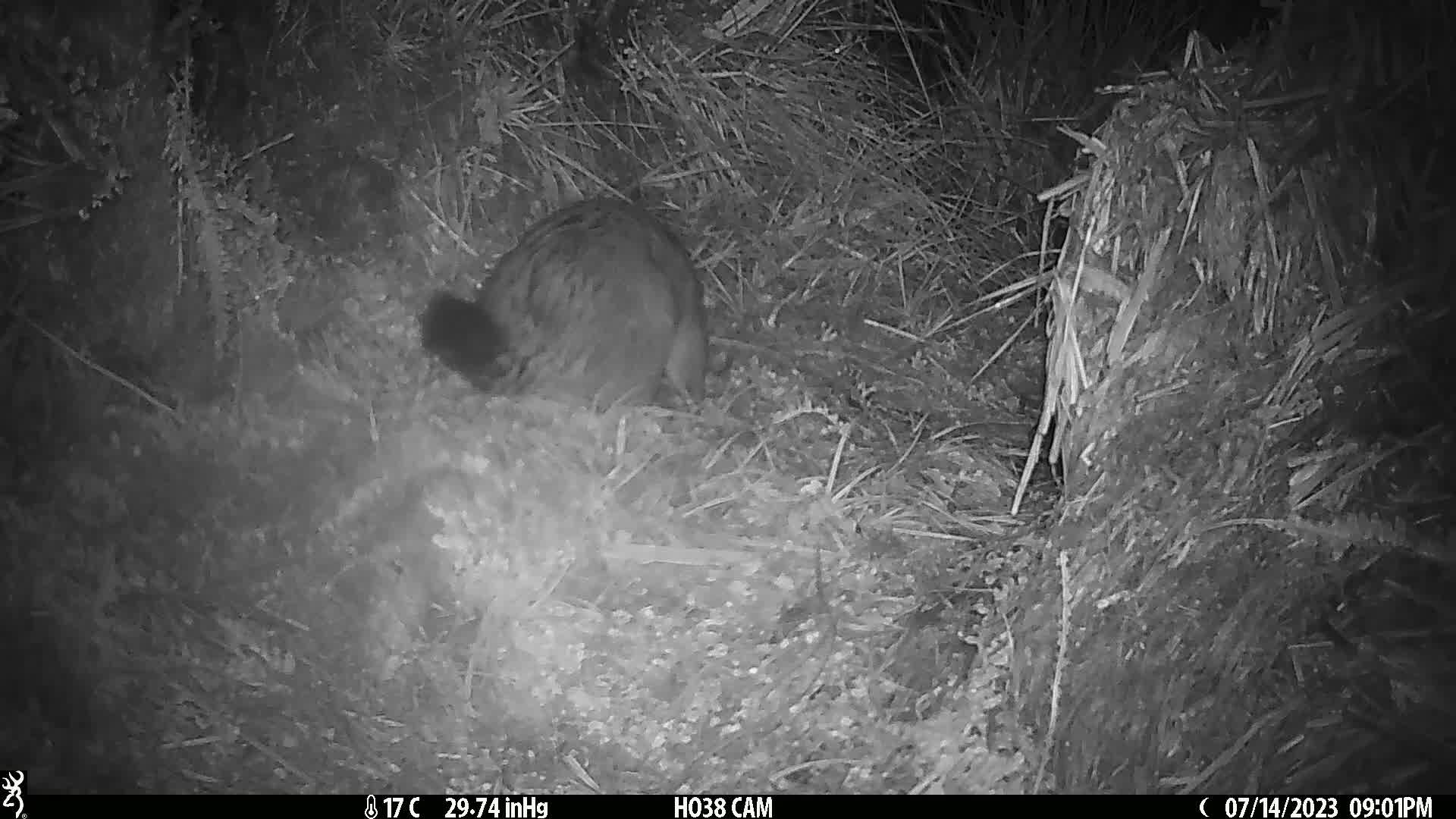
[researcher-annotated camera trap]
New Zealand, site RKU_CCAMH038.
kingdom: Animalia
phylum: Chordata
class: Mammalia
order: Diprotodontia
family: Phalangeridae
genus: Trichosurus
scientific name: Trichosurus vulpecula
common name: common brushtail possum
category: possum